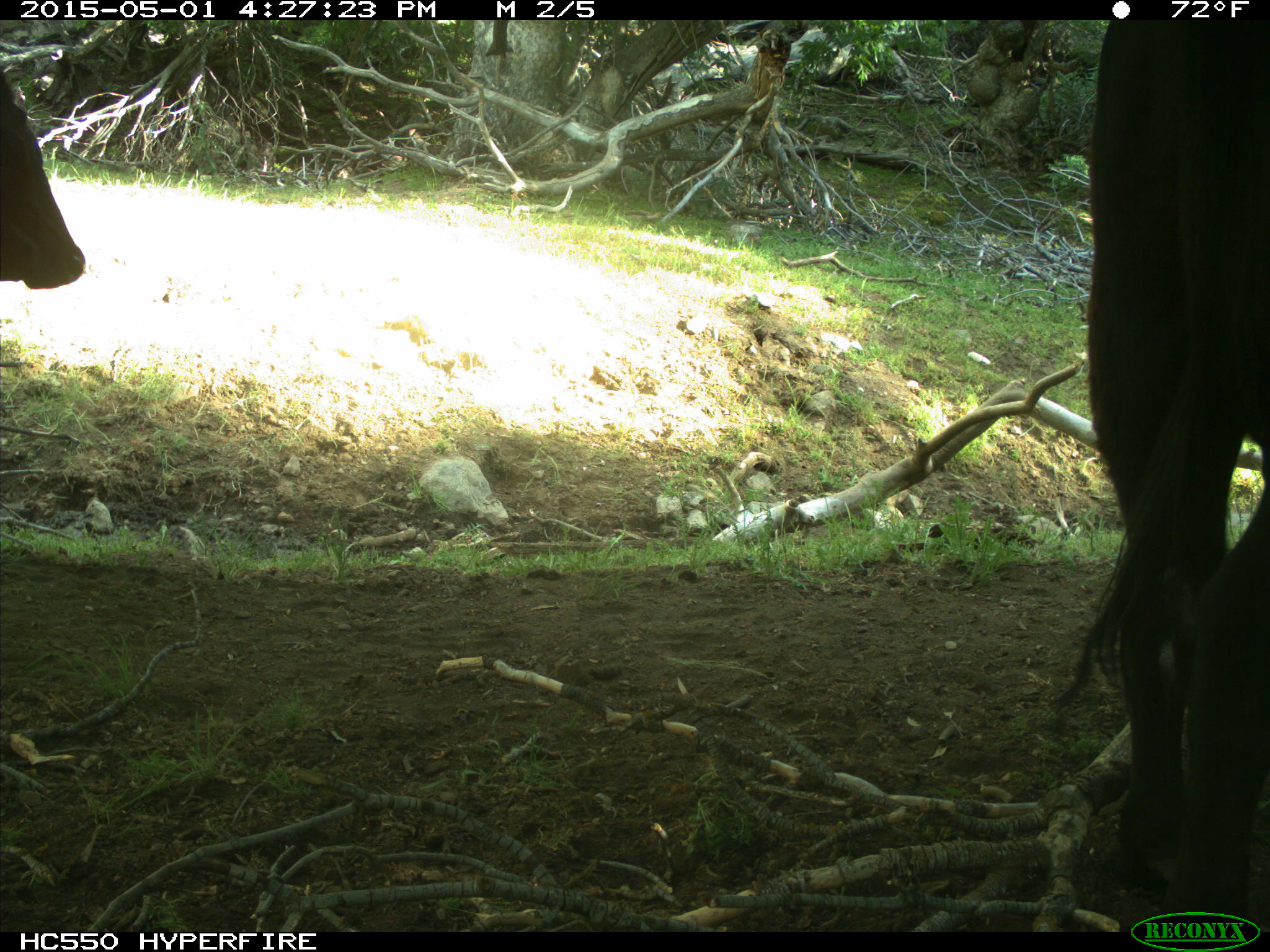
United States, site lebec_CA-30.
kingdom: Animalia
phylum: Chordata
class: Mammalia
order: Artiodactyla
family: Bovidae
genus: Bos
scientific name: Bos taurus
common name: domestic cow